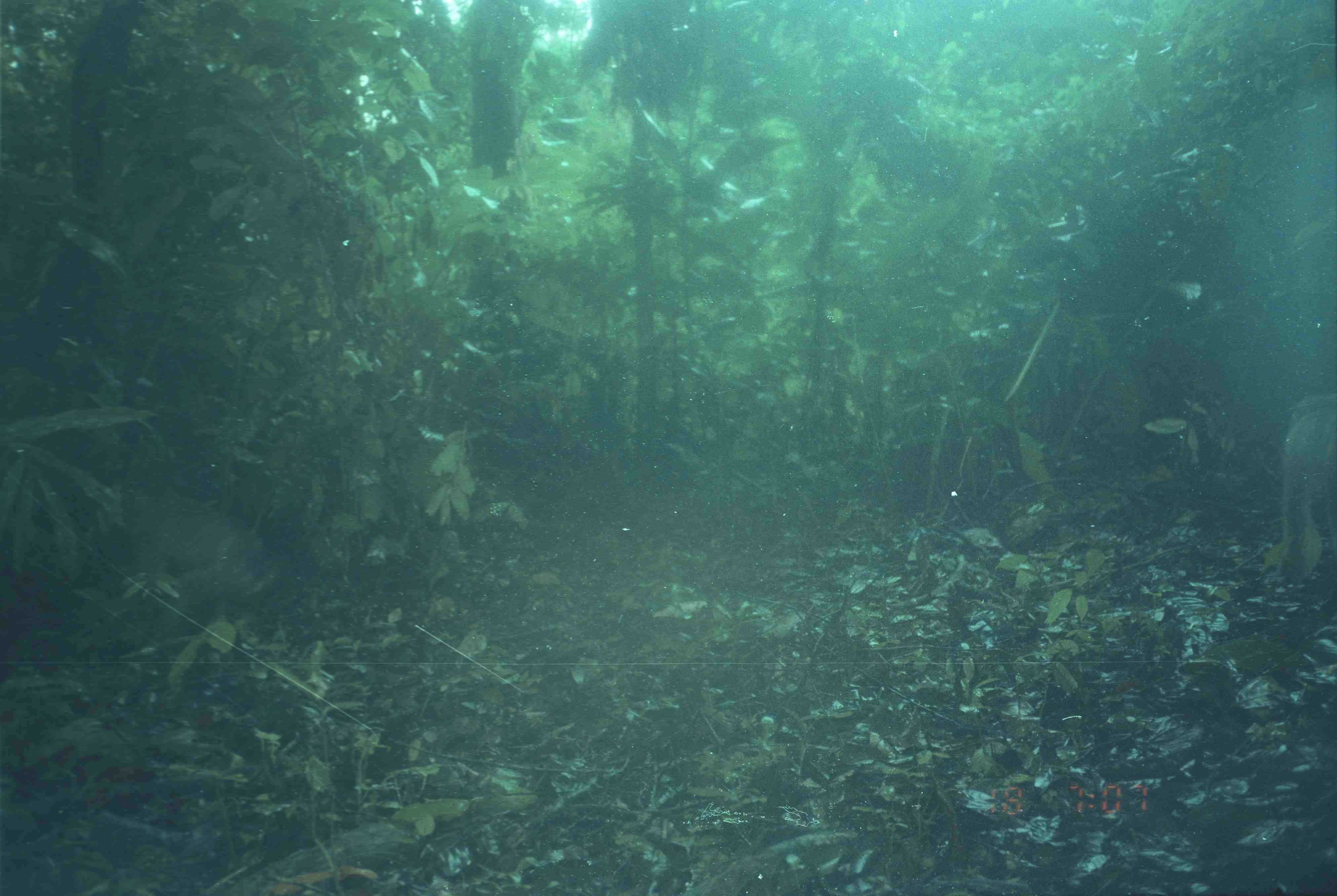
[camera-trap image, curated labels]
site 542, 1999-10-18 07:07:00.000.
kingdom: Animalia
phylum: Chordata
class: Mammalia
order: Primates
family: Cercopithecidae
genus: Macaca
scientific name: Macaca nemestrina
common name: southern pig-tailed macaque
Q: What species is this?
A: Macaca nemestrina (southern pig-tailed macaque).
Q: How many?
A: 2.